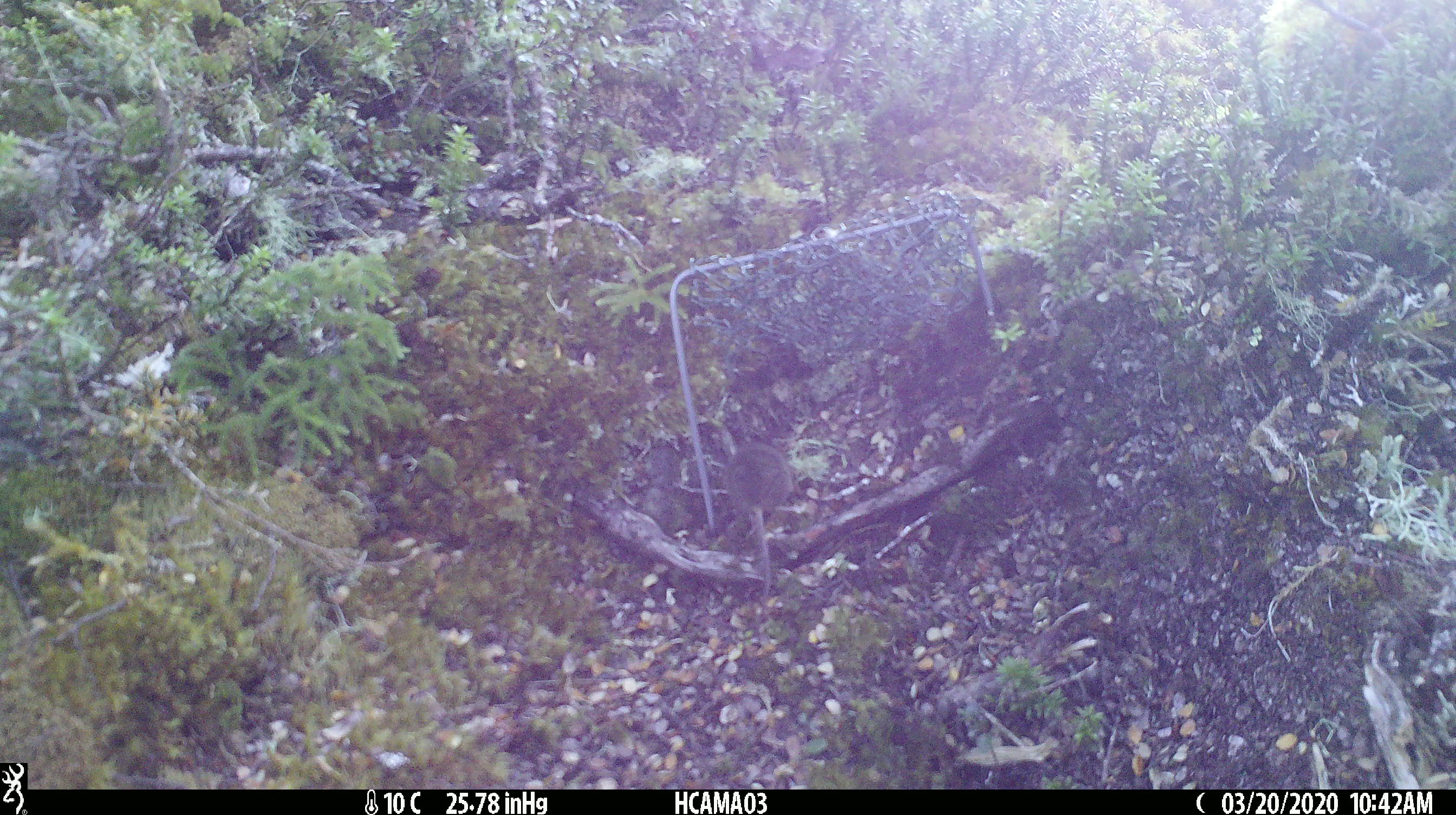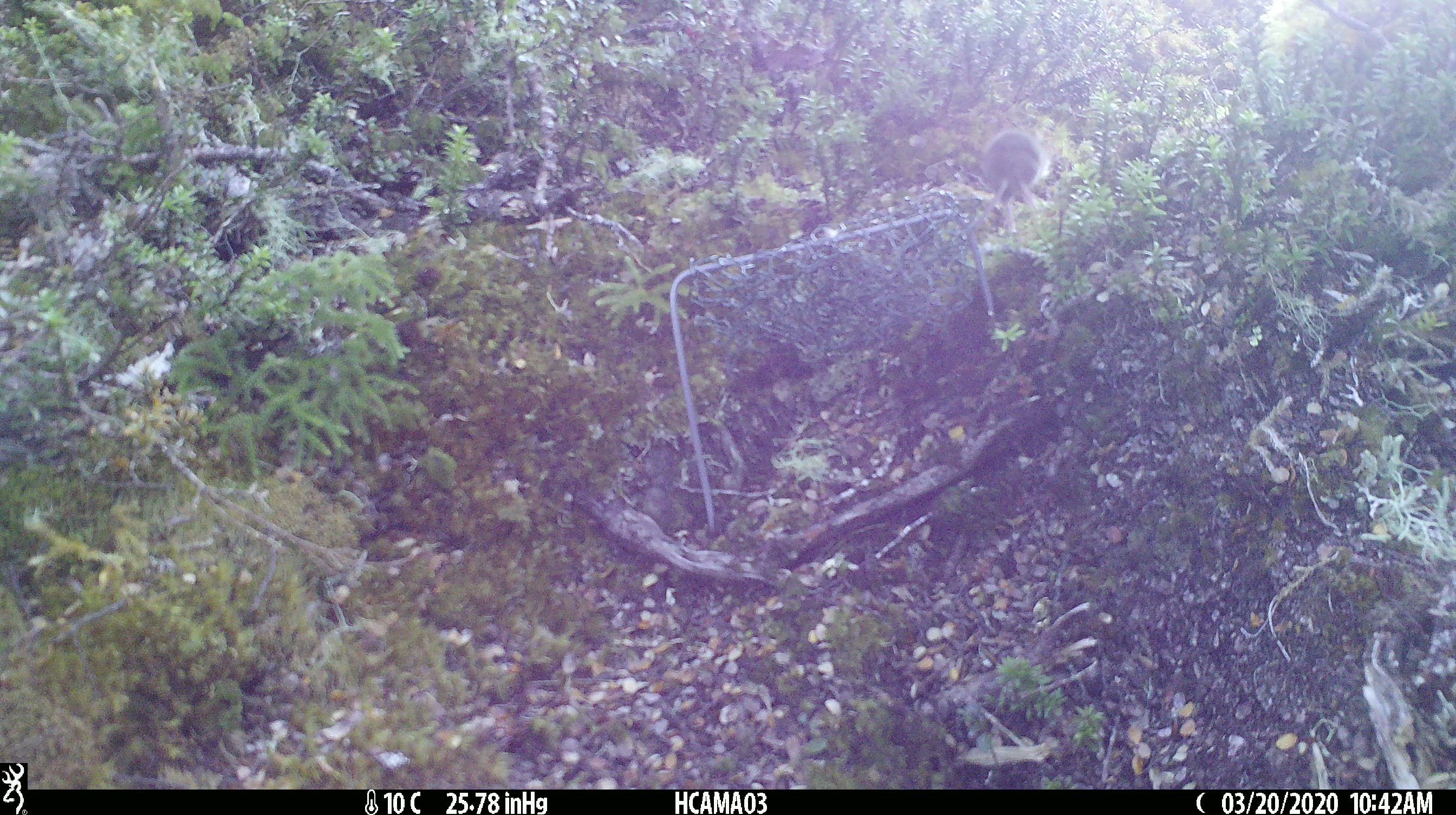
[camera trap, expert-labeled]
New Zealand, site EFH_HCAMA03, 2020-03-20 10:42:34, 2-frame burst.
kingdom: Animalia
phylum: Chordata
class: Mammalia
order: Rodentia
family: Muridae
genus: Mus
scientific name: Mus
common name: mouse